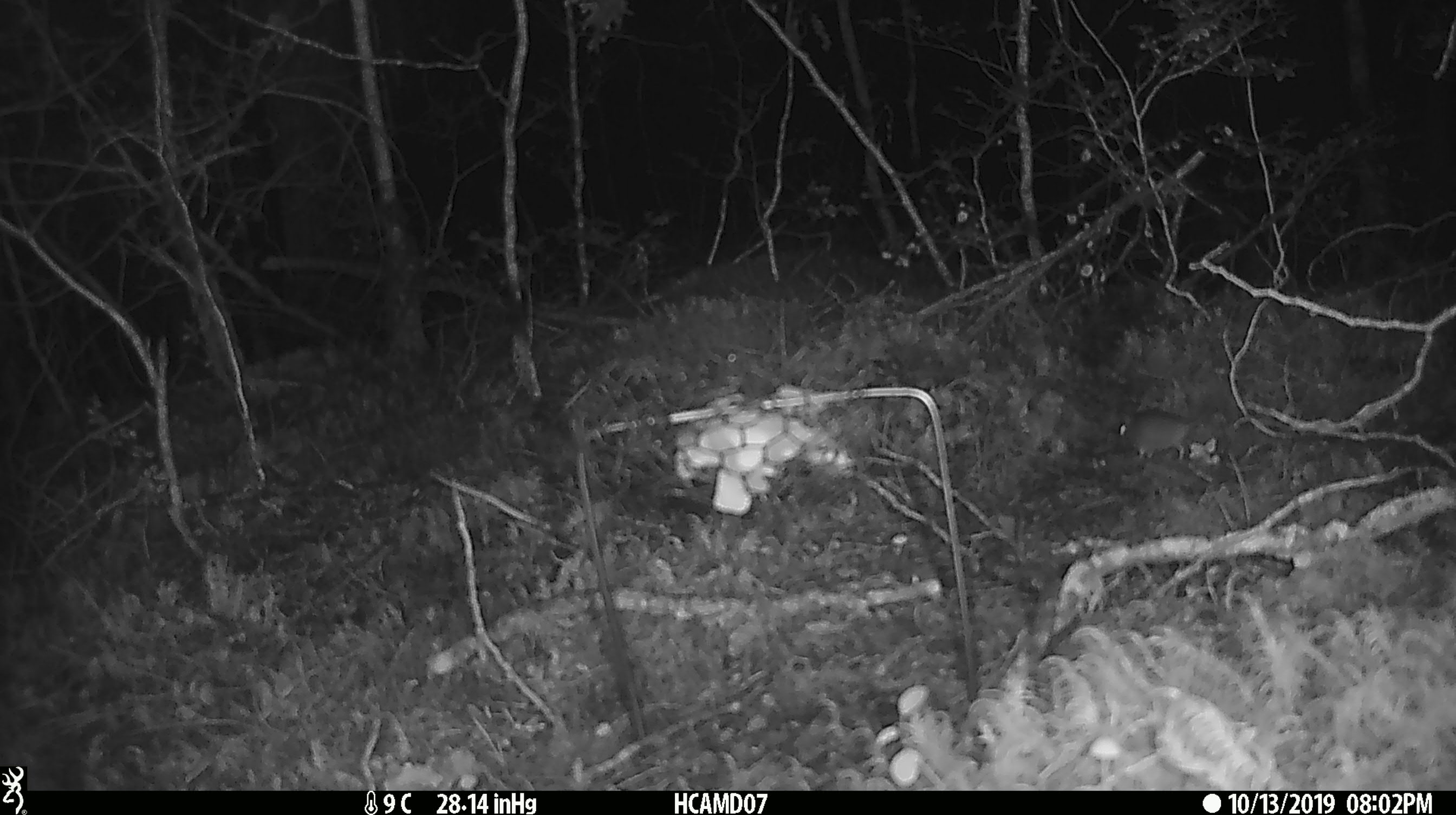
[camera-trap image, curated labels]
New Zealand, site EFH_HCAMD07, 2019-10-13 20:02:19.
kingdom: Animalia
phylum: Chordata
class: Mammalia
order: Rodentia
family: Muridae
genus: Mus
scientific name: Mus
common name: mouse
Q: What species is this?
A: Mouse (Mus).